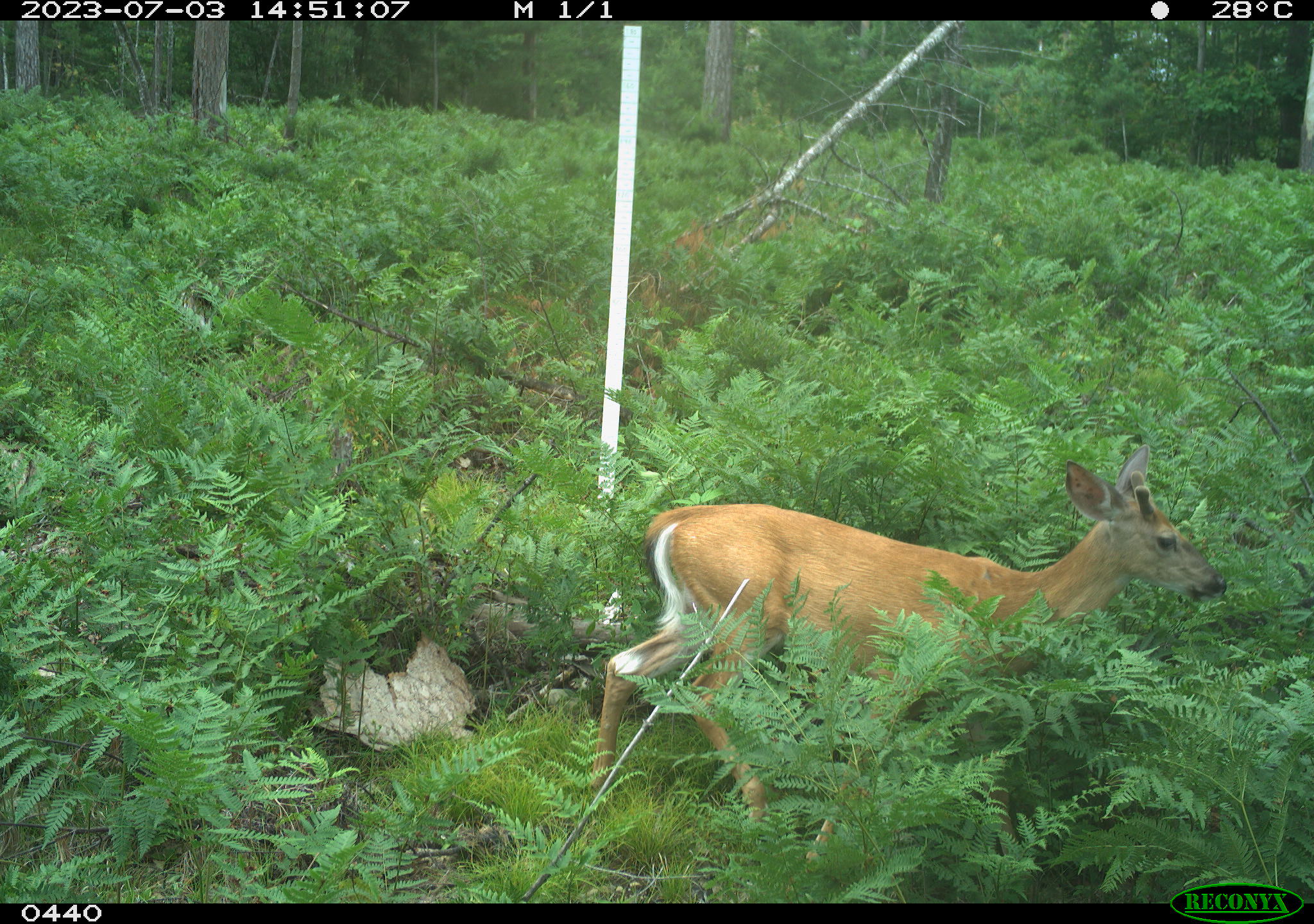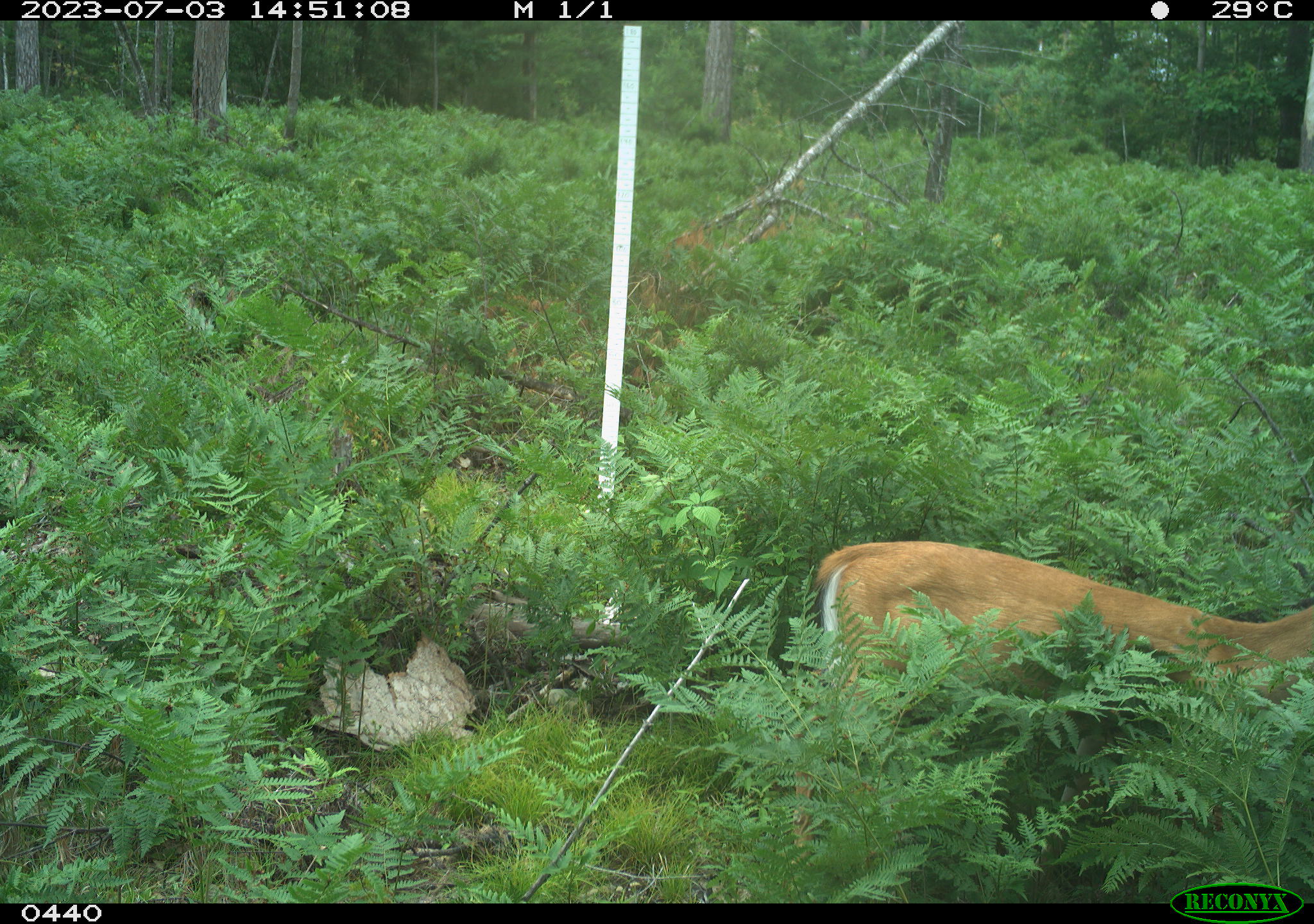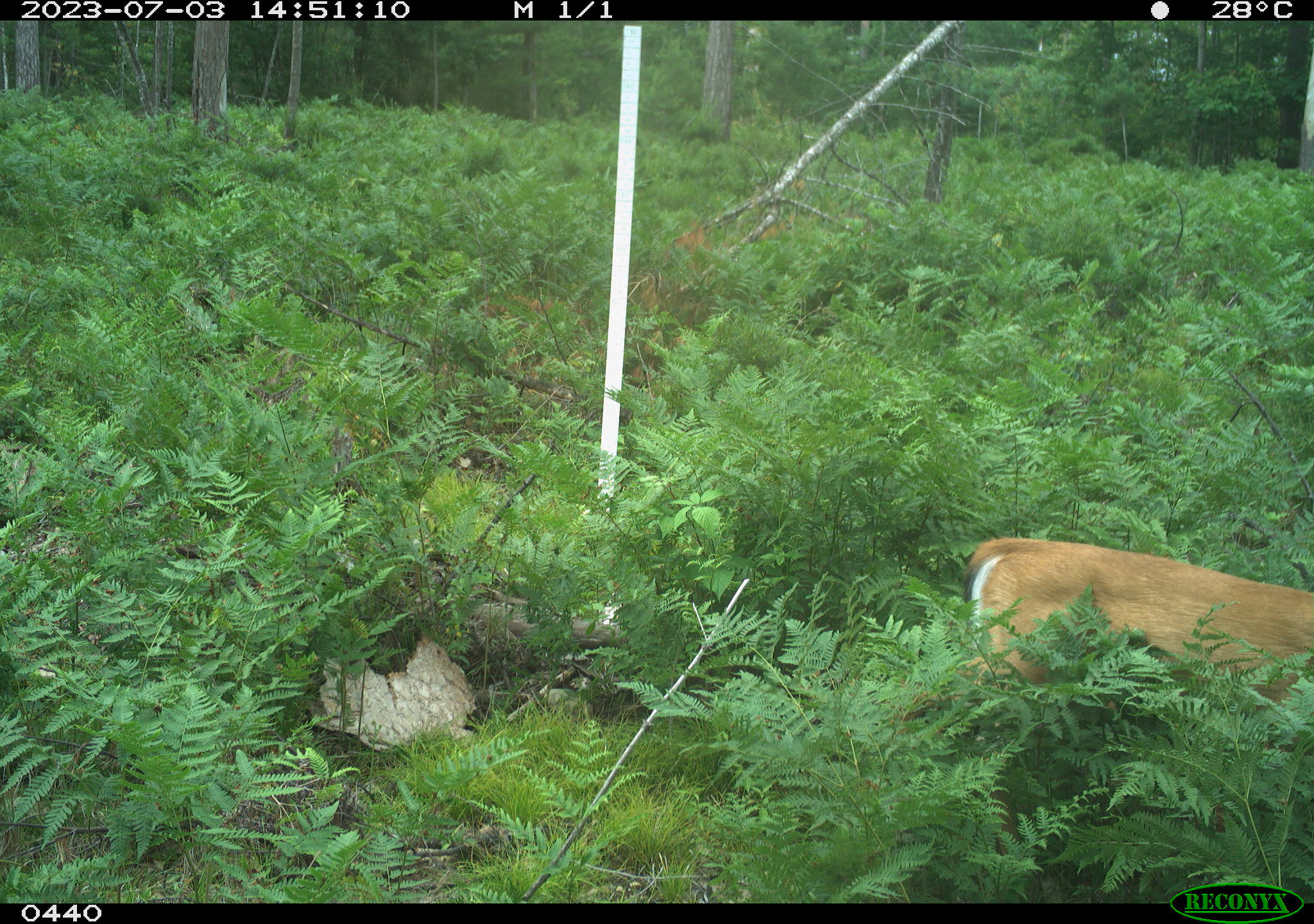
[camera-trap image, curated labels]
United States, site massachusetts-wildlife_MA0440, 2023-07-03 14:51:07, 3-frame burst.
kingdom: Animalia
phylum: Chordata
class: Mammalia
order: Artiodactyla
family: Cervidae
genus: Odocoileus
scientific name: Odocoileus virginianus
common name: white-tailed deer